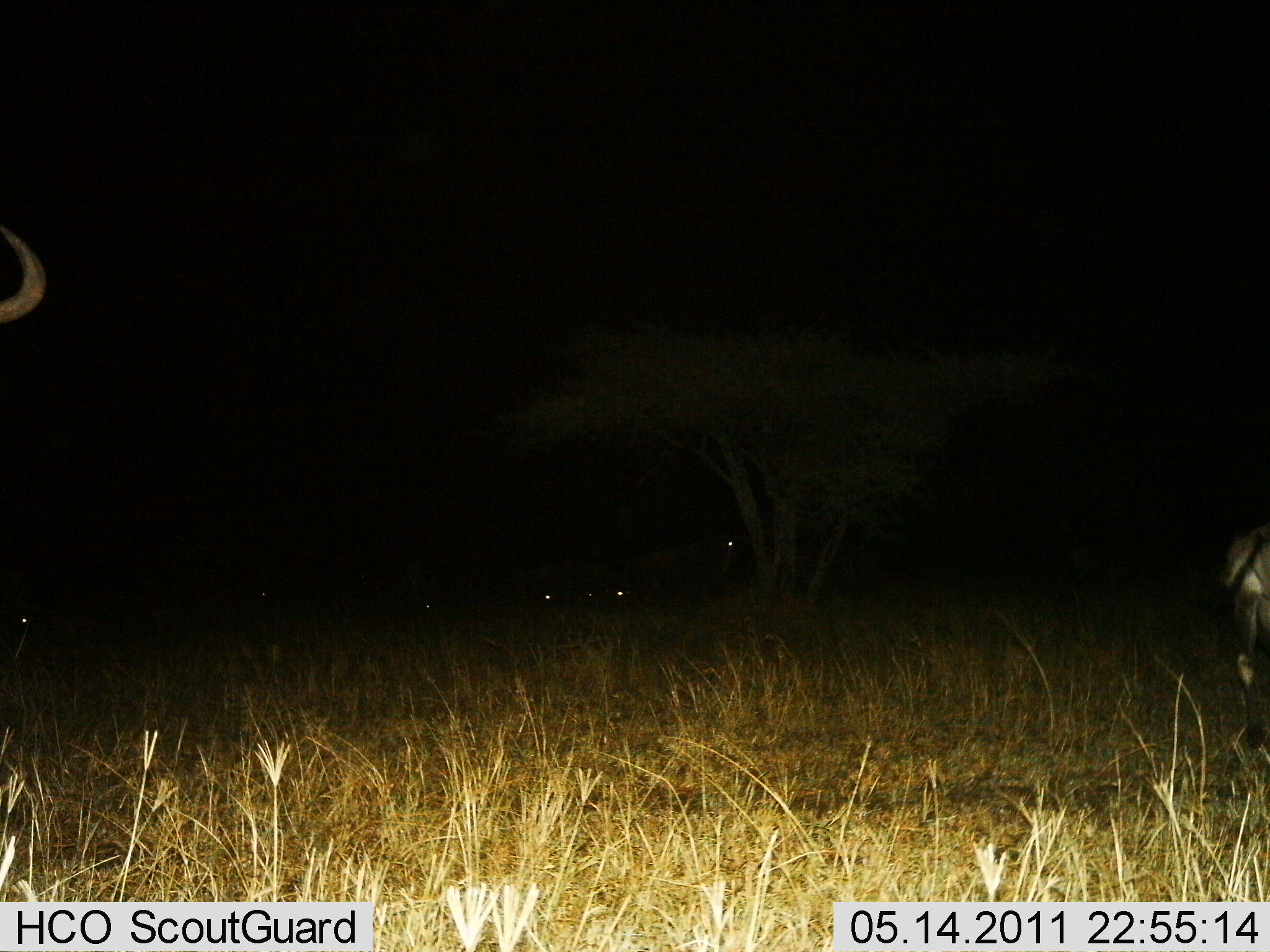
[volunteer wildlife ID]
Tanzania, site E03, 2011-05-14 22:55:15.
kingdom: Animalia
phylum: Chordata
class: Mammalia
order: Artiodactyla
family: Bovidae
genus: Connochaetes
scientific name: Connochaetes taurinus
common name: blue wildebeest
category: wildebeest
Wildebeest (blue wildebeest) (Connochaetes taurinus), count 5. Behavior (volunteer vote fractions): standing 67%, resting 0%, moving 17%, interacting 0%. Young present (vote fraction): 0%. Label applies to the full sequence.